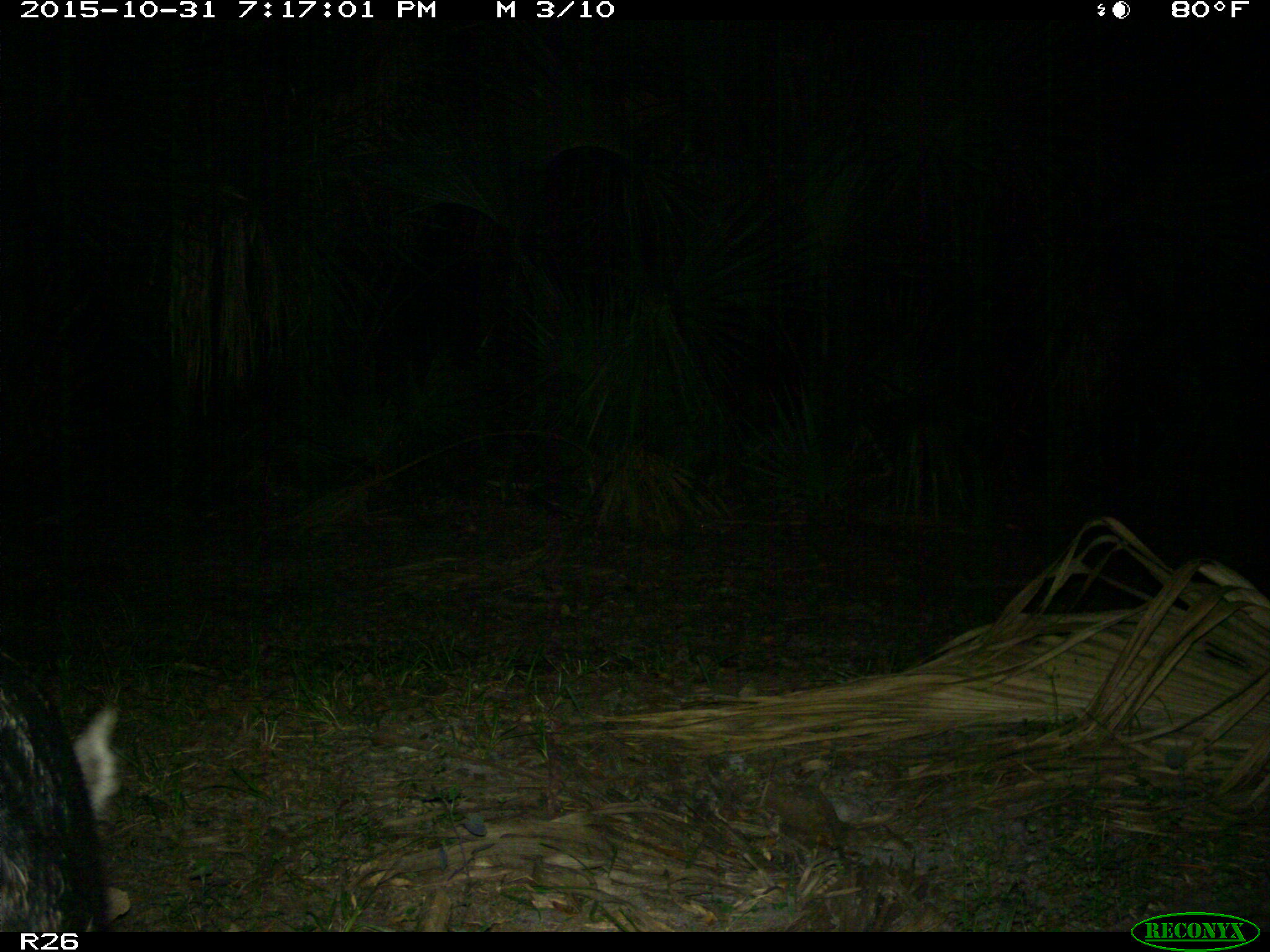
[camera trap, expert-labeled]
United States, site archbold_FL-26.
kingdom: Animalia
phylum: Chordata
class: Mammalia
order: Artiodactyla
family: Suidae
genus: Sus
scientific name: Sus scrofa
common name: wild boar